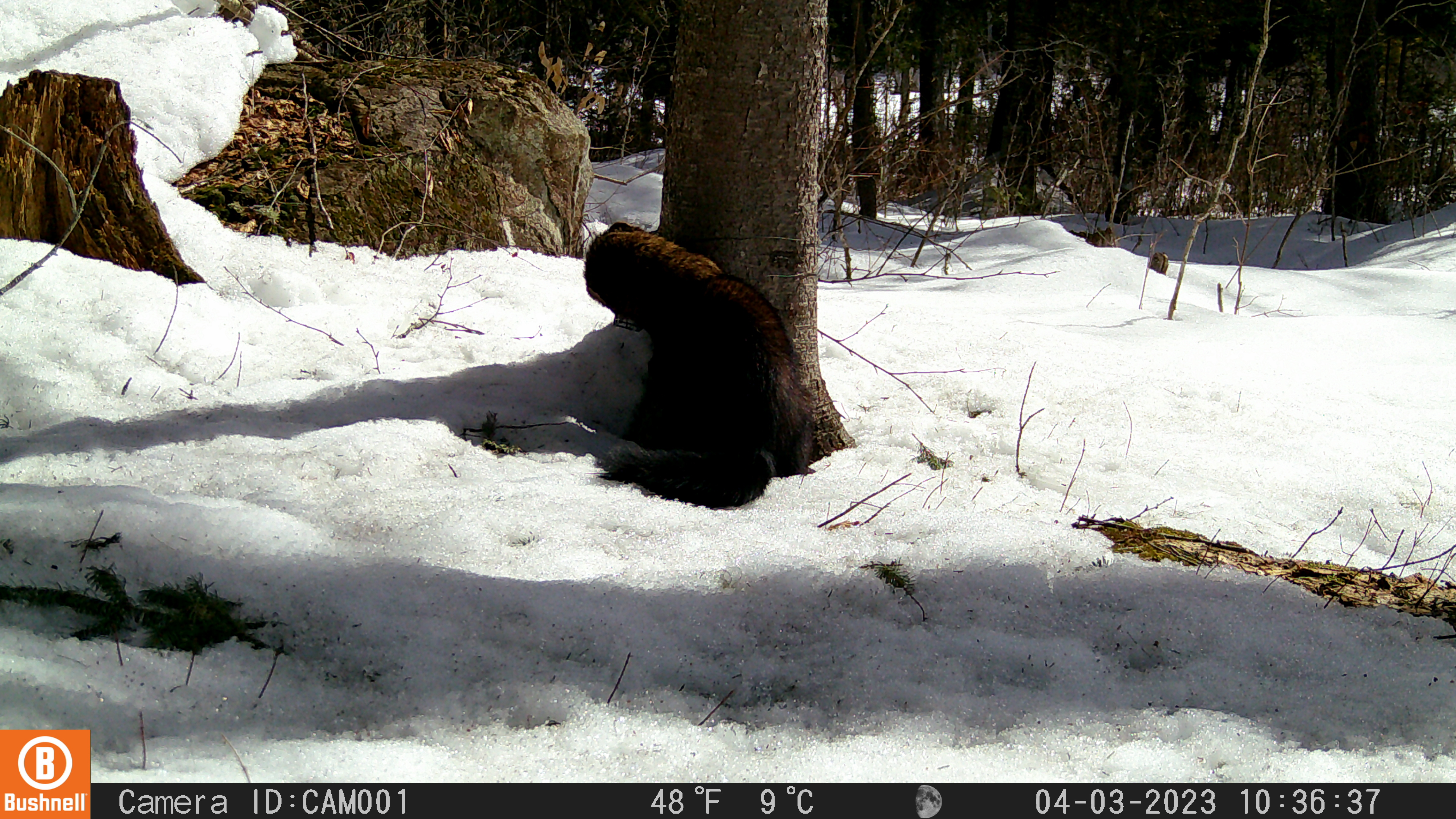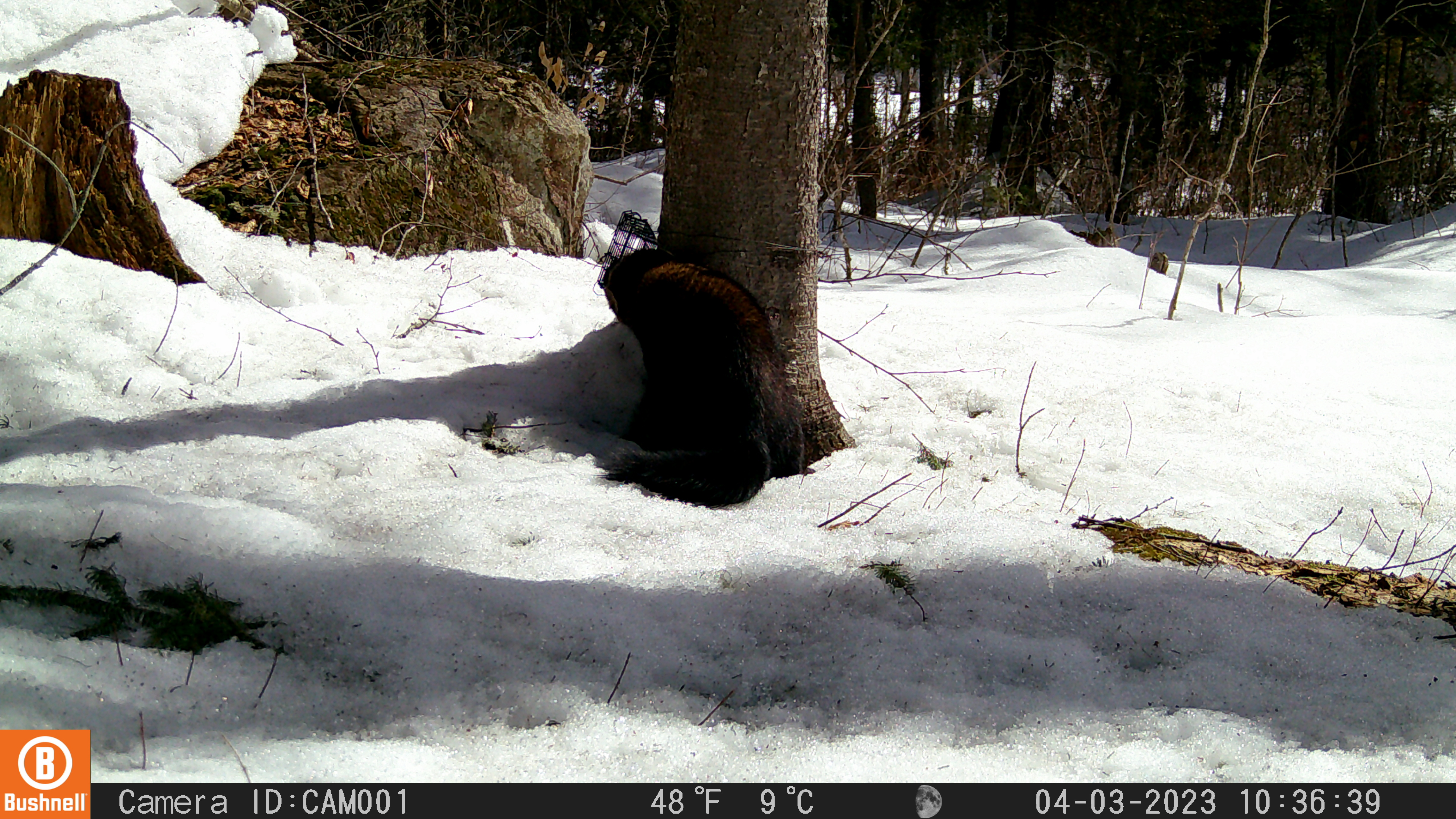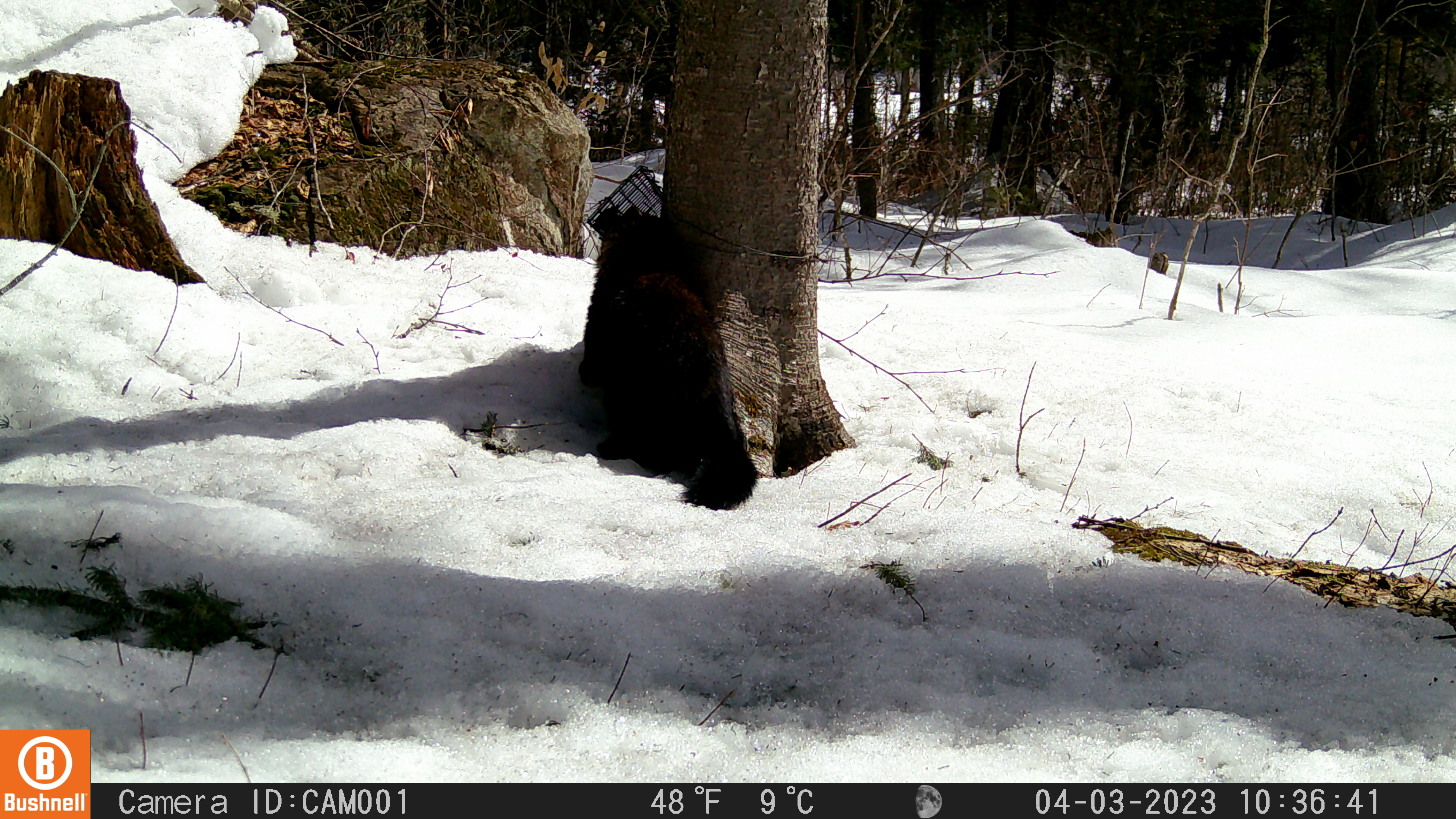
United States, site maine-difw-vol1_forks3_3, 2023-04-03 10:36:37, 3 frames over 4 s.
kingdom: Animalia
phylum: Chordata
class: Mammalia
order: Carnivora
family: Mustelidae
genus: Pekania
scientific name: Pekania pennanti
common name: fisher